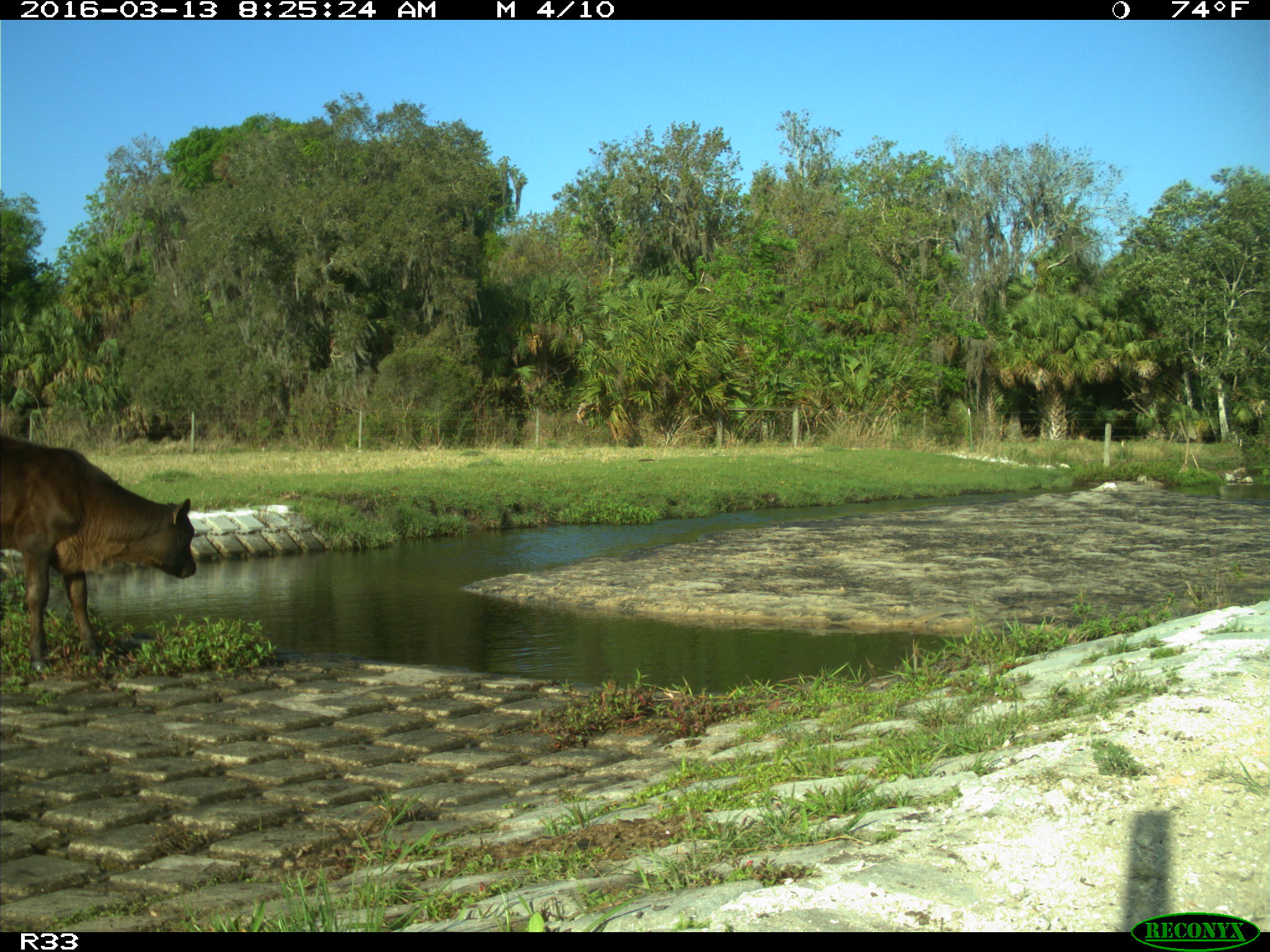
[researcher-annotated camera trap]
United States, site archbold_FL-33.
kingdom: Animalia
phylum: Chordata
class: Mammalia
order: Artiodactyla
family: Bovidae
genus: Bos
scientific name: Bos taurus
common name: domestic cow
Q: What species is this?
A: Bos taurus (domestic cow).